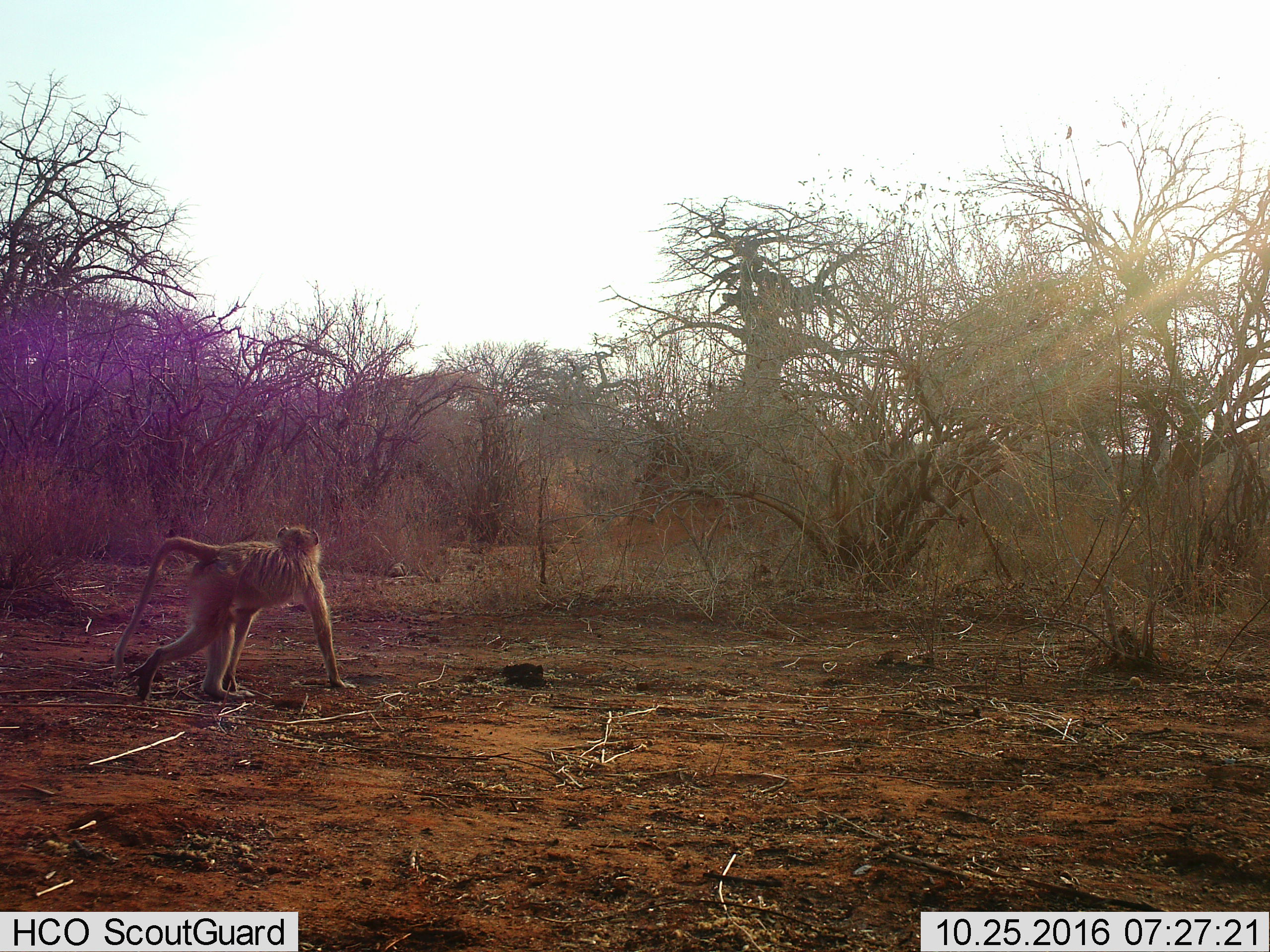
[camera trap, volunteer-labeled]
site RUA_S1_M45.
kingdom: Animalia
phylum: Chordata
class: Mammalia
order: Primates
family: Cercopithecidae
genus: Papio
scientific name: Papio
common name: baboon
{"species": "baboon (Papio)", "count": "1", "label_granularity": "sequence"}